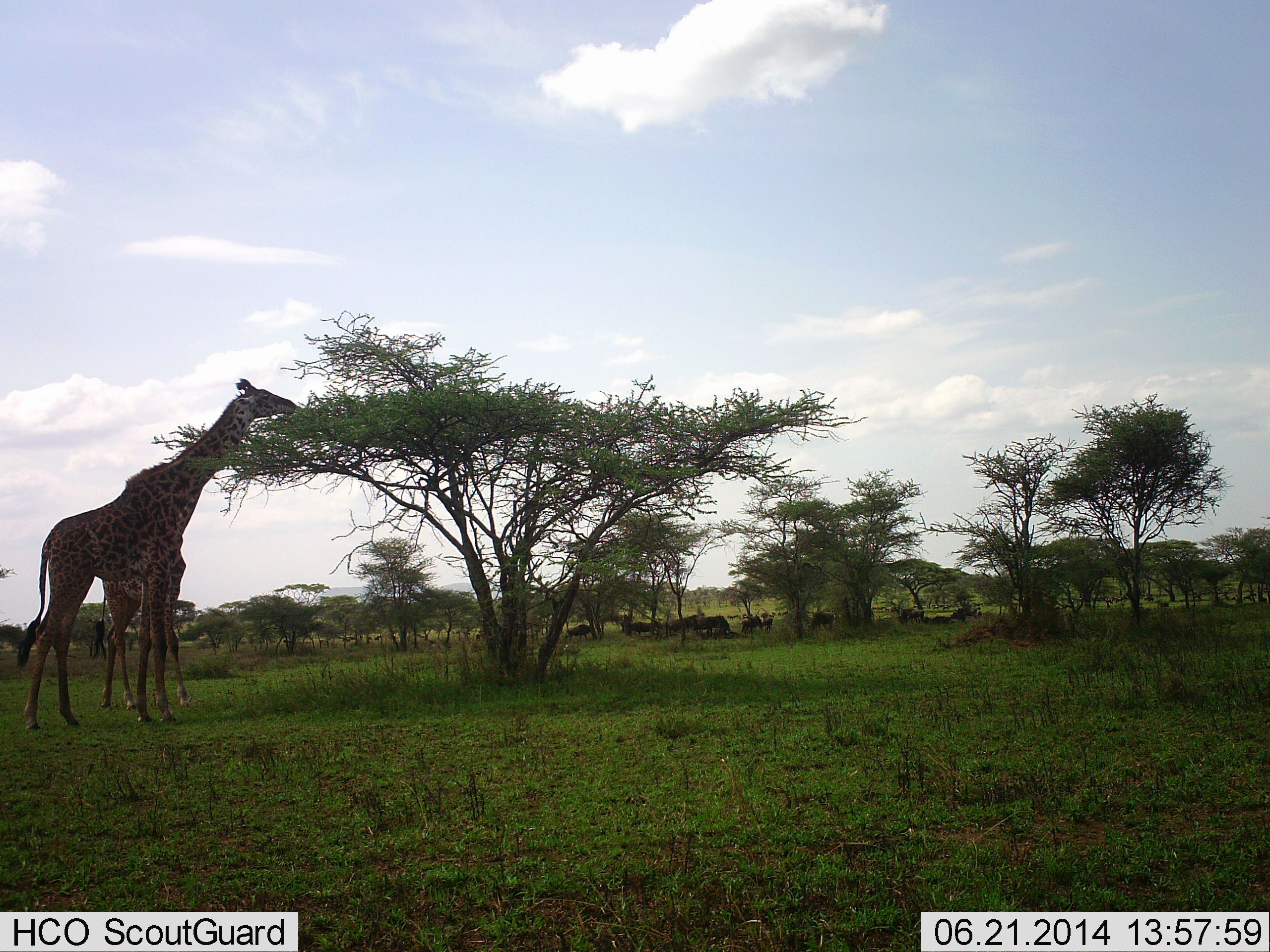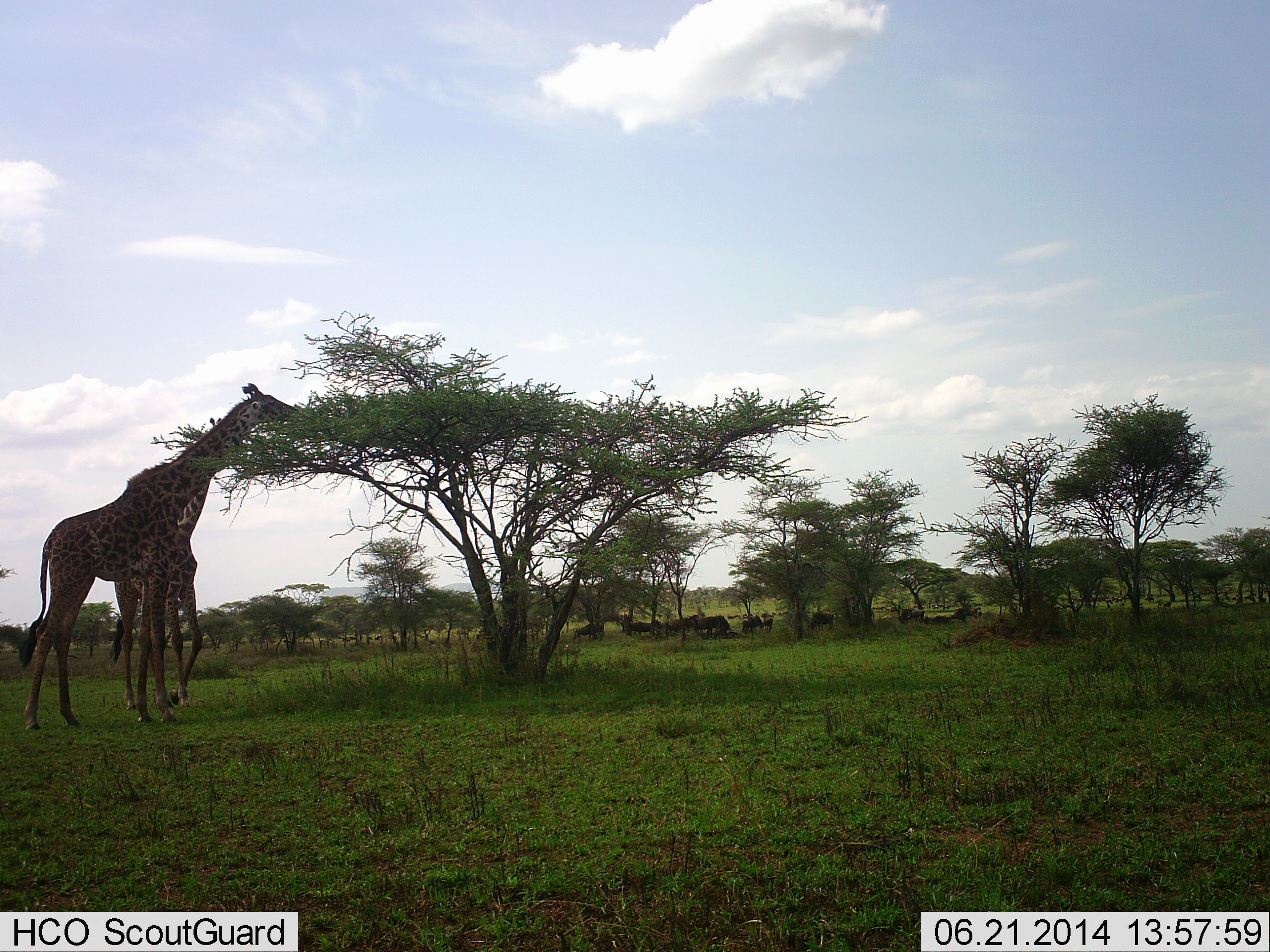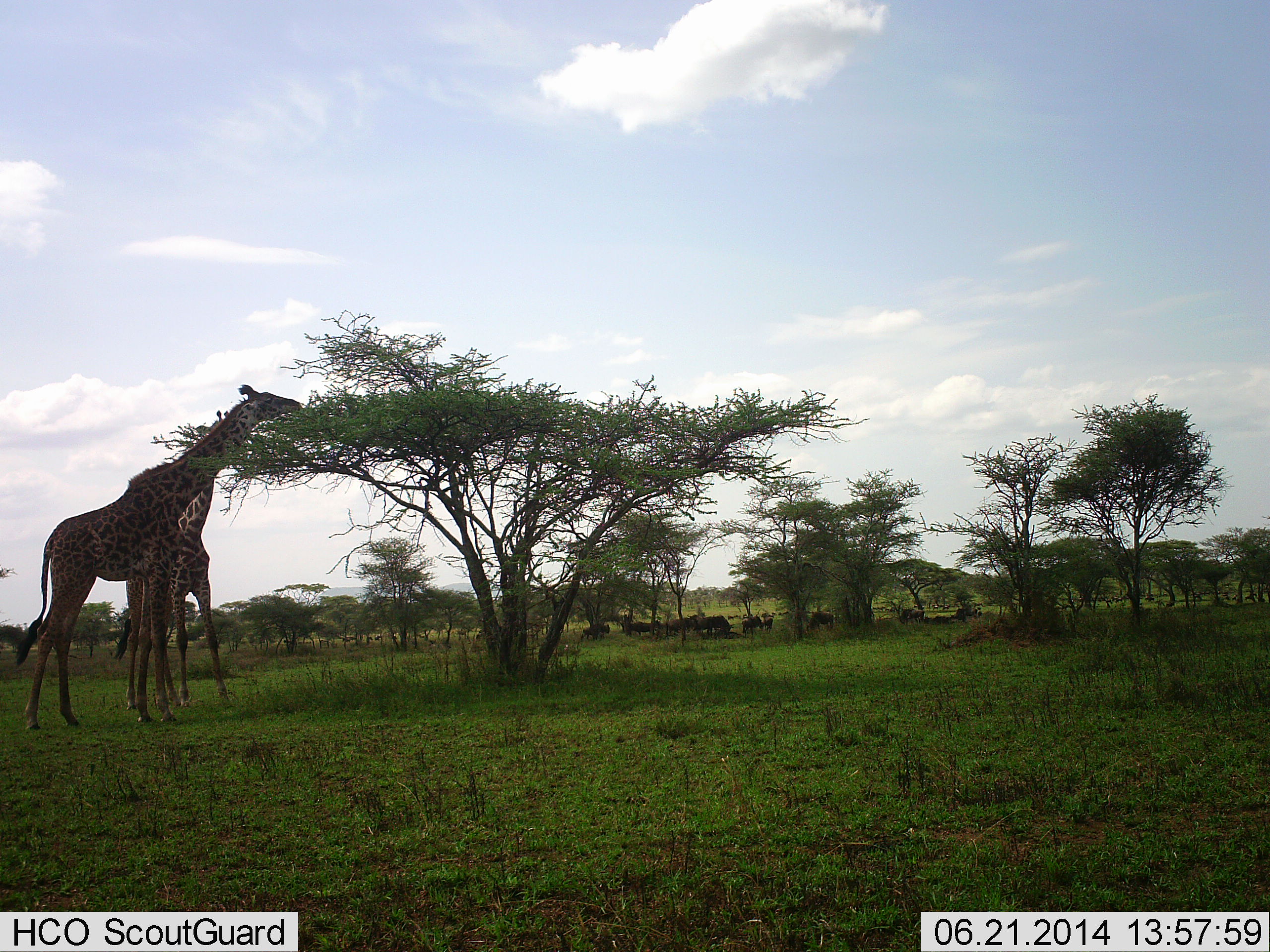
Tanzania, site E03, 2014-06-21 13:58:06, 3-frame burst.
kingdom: Animalia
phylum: Chordata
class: Mammalia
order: Artiodactyla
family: Giraffidae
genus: Giraffa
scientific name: Giraffa camelopardalis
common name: giraffe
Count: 2.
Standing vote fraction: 26%.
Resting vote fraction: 0%.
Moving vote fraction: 11%.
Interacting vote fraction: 0%.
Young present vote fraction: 16%.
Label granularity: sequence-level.